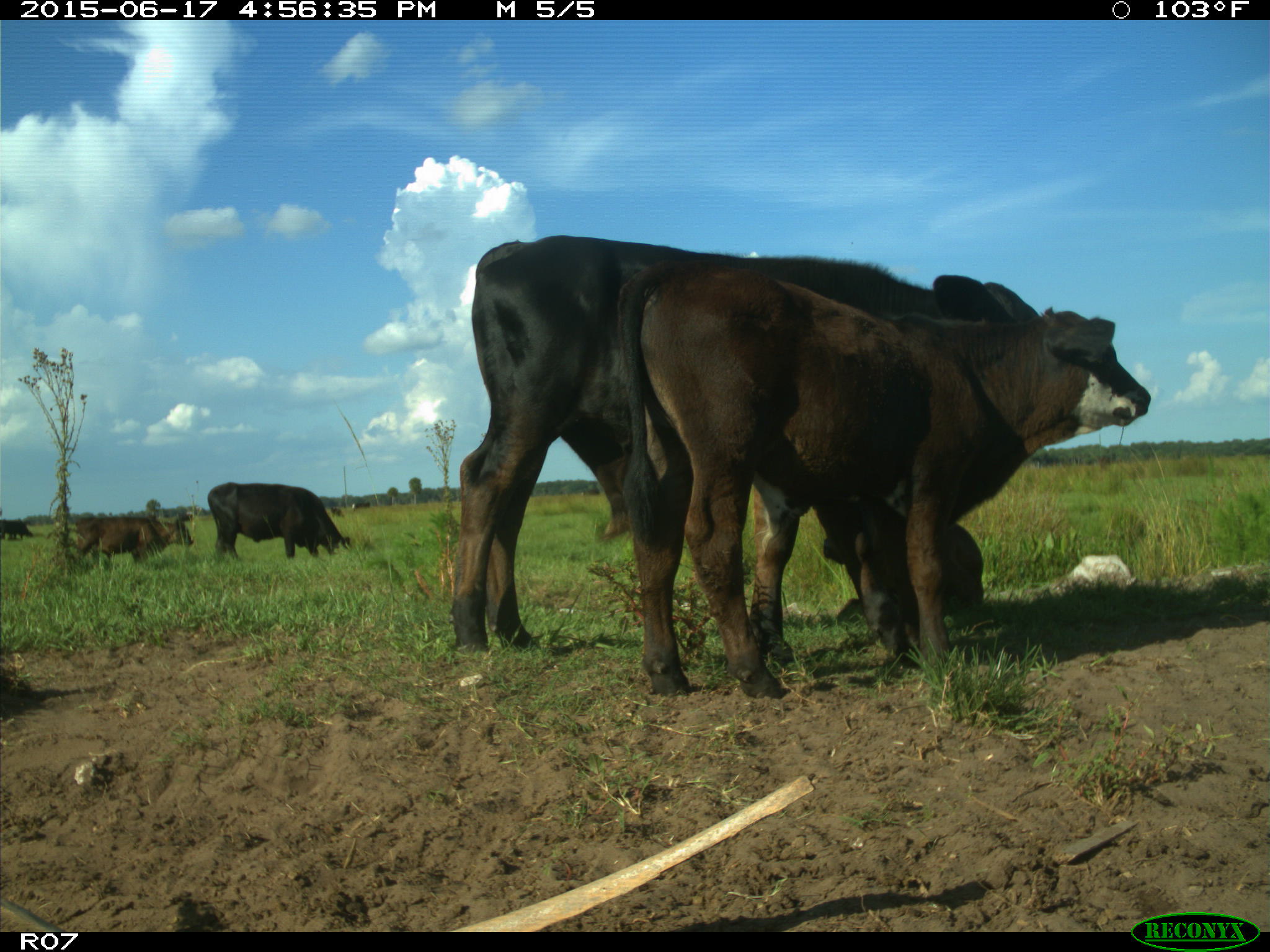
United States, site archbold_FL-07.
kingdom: Animalia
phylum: Chordata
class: Mammalia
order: Artiodactyla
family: Bovidae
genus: Bos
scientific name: Bos taurus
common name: domestic cow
Bos taurus (domestic cow).